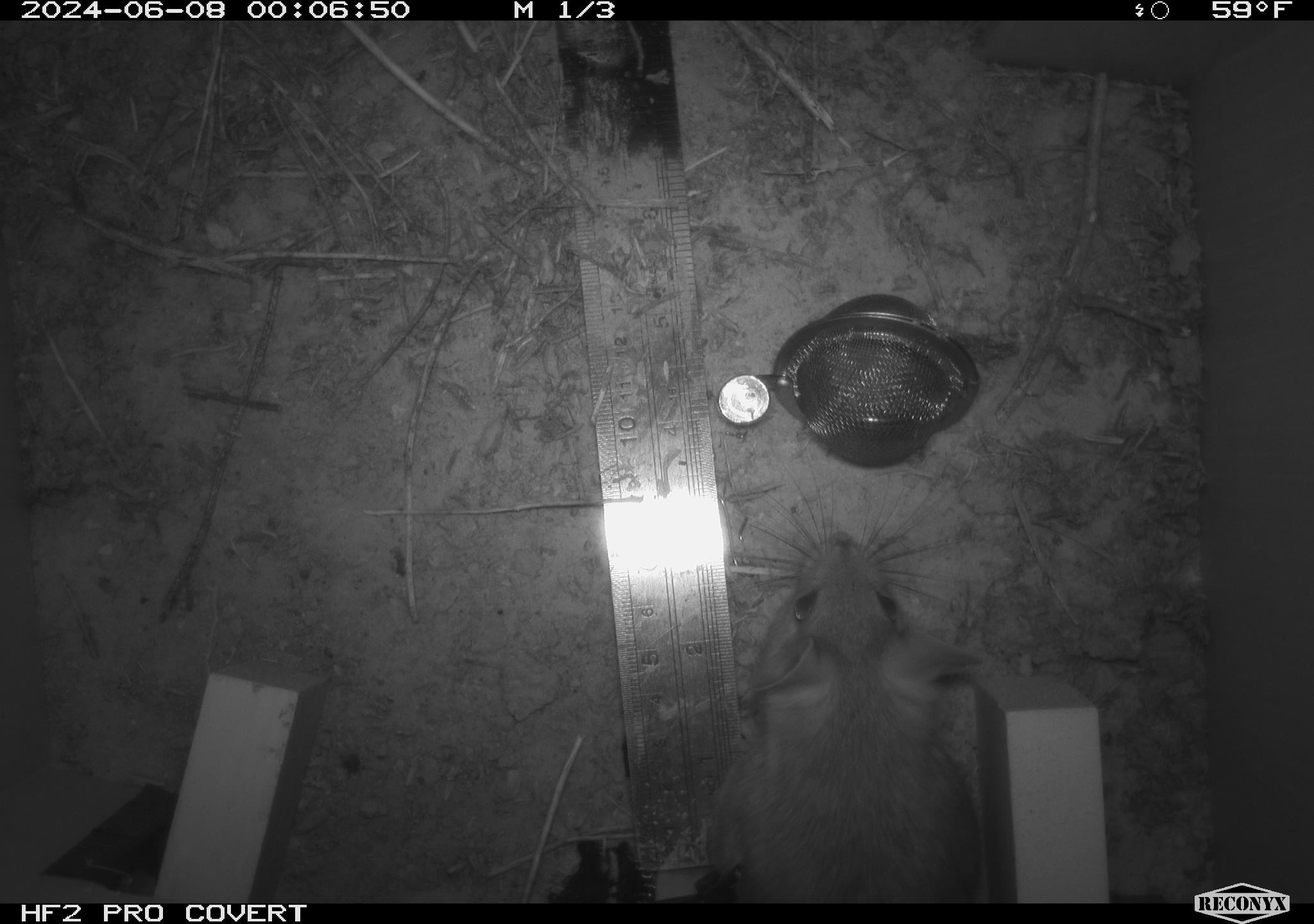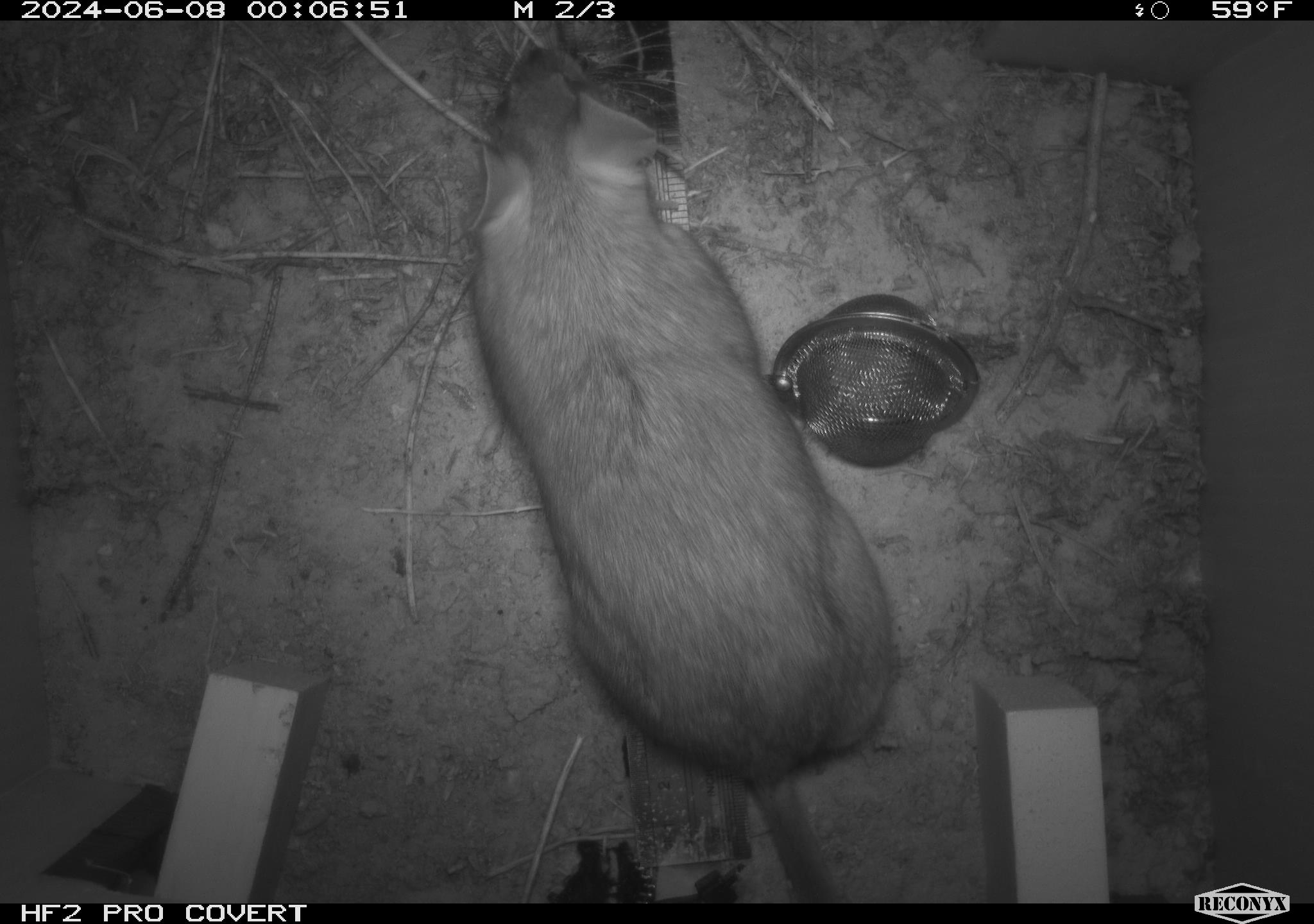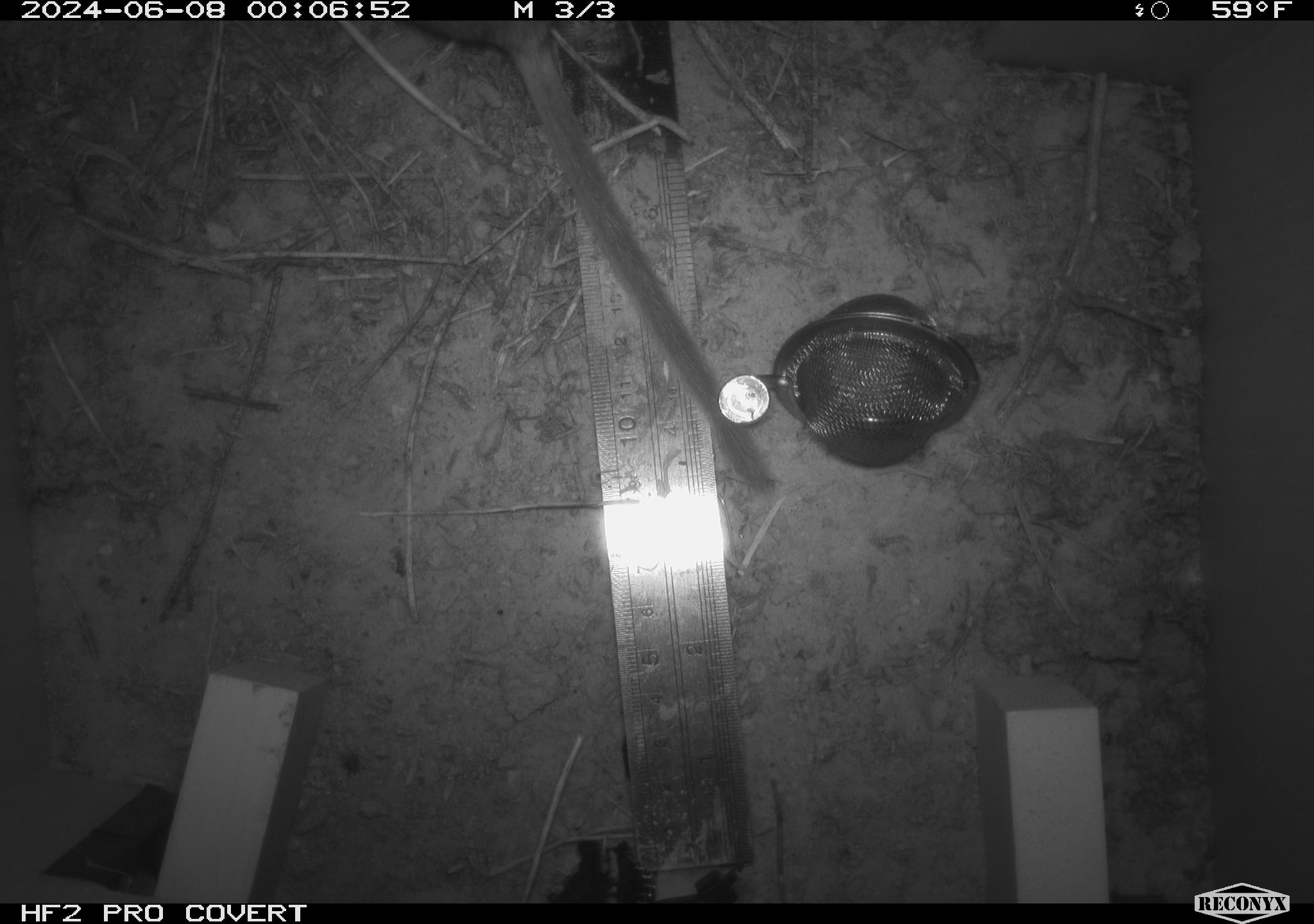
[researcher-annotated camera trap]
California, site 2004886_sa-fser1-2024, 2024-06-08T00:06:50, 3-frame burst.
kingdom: Animalia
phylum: Chordata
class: Mammalia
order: Rodentia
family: Sciuridae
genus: Neotamias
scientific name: Neotamias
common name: western chipmunks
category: neotamias species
Neotamias species (western chipmunks) (Neotamias).